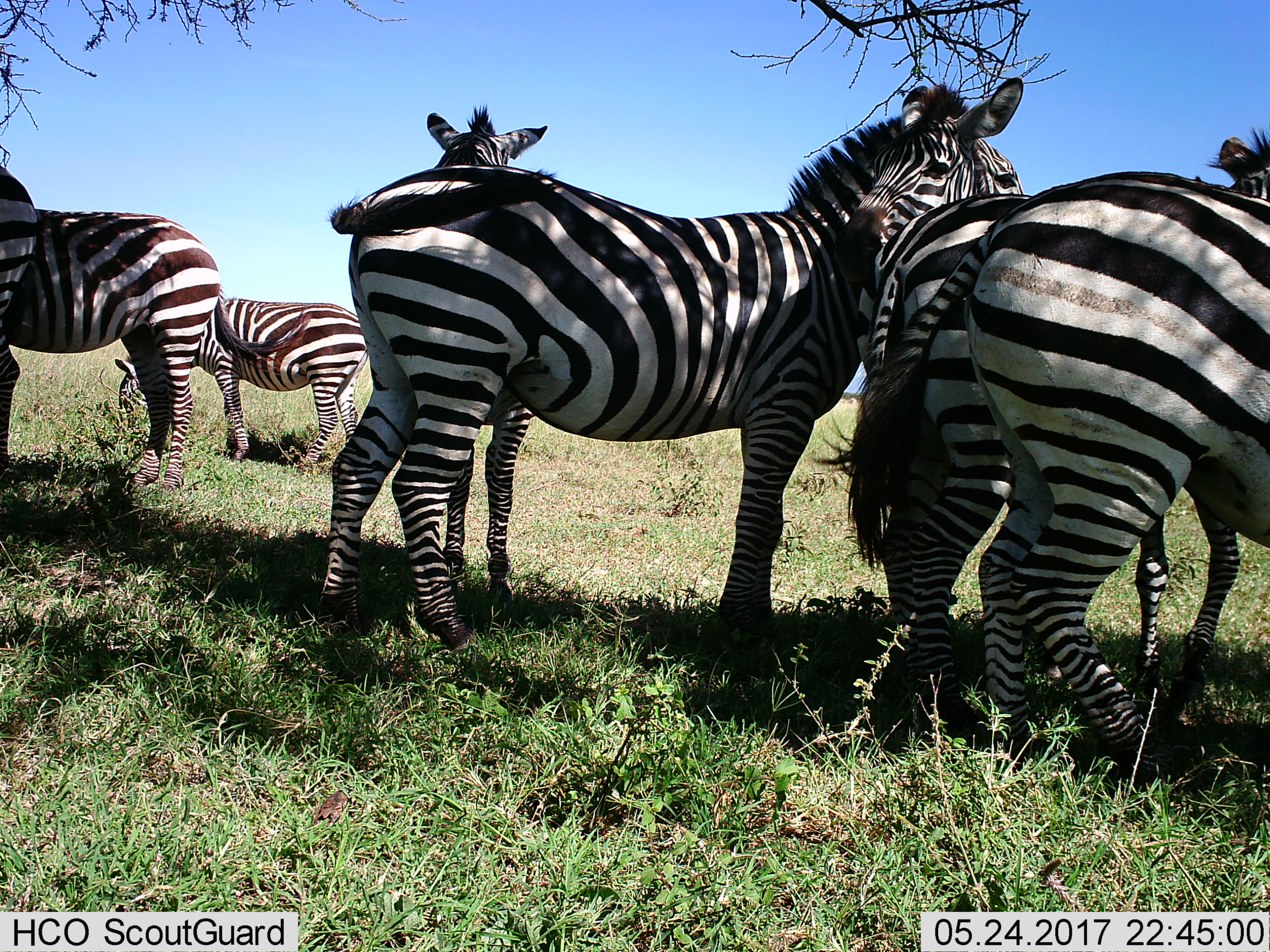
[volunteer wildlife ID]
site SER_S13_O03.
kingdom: Animalia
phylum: Chordata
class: Mammalia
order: Perissodactyla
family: Equidae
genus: Equus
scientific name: Equus quagga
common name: plains zebra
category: zebraplains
Zebraplains (plains zebra) (Equus quagga), count 7. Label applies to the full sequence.